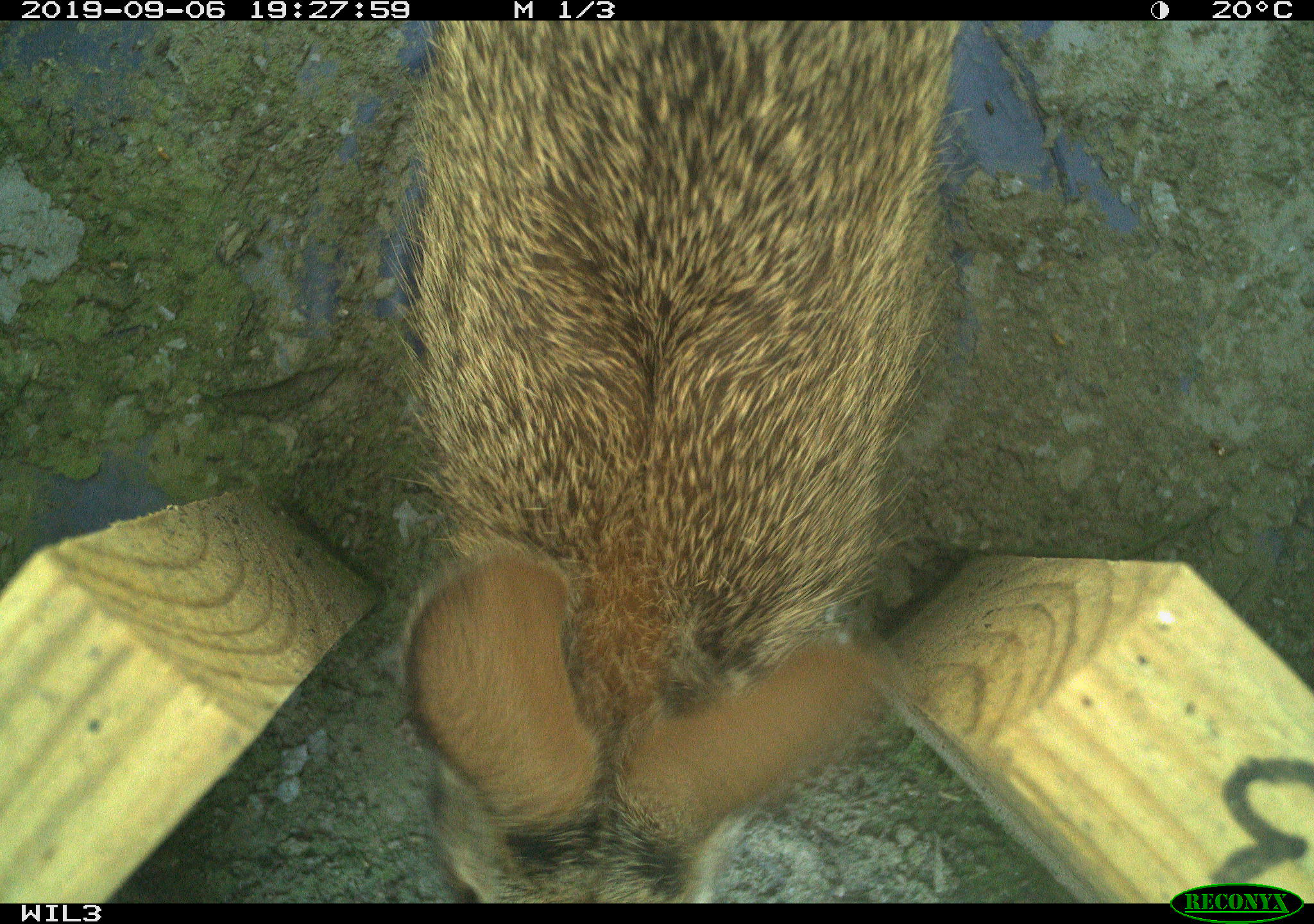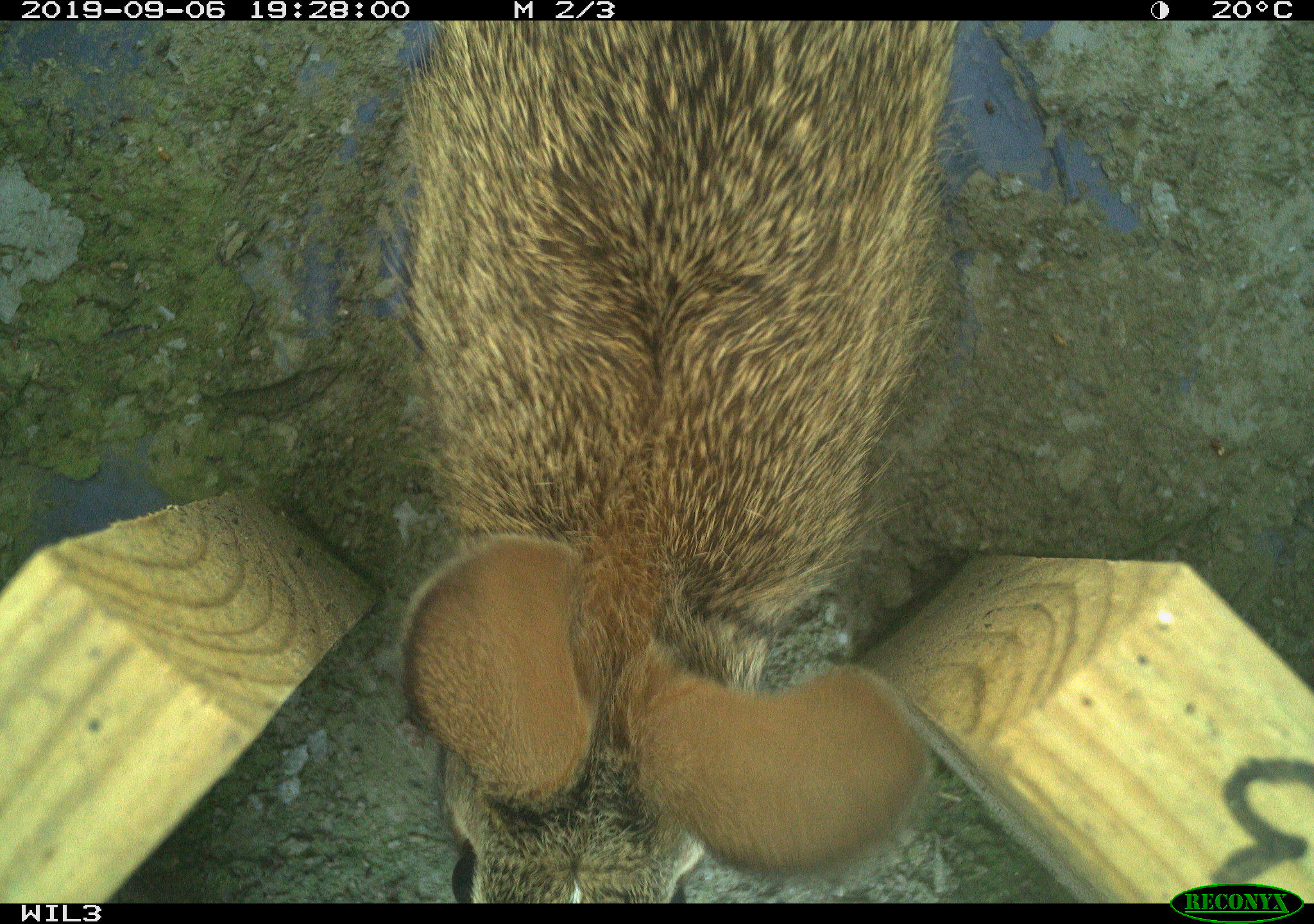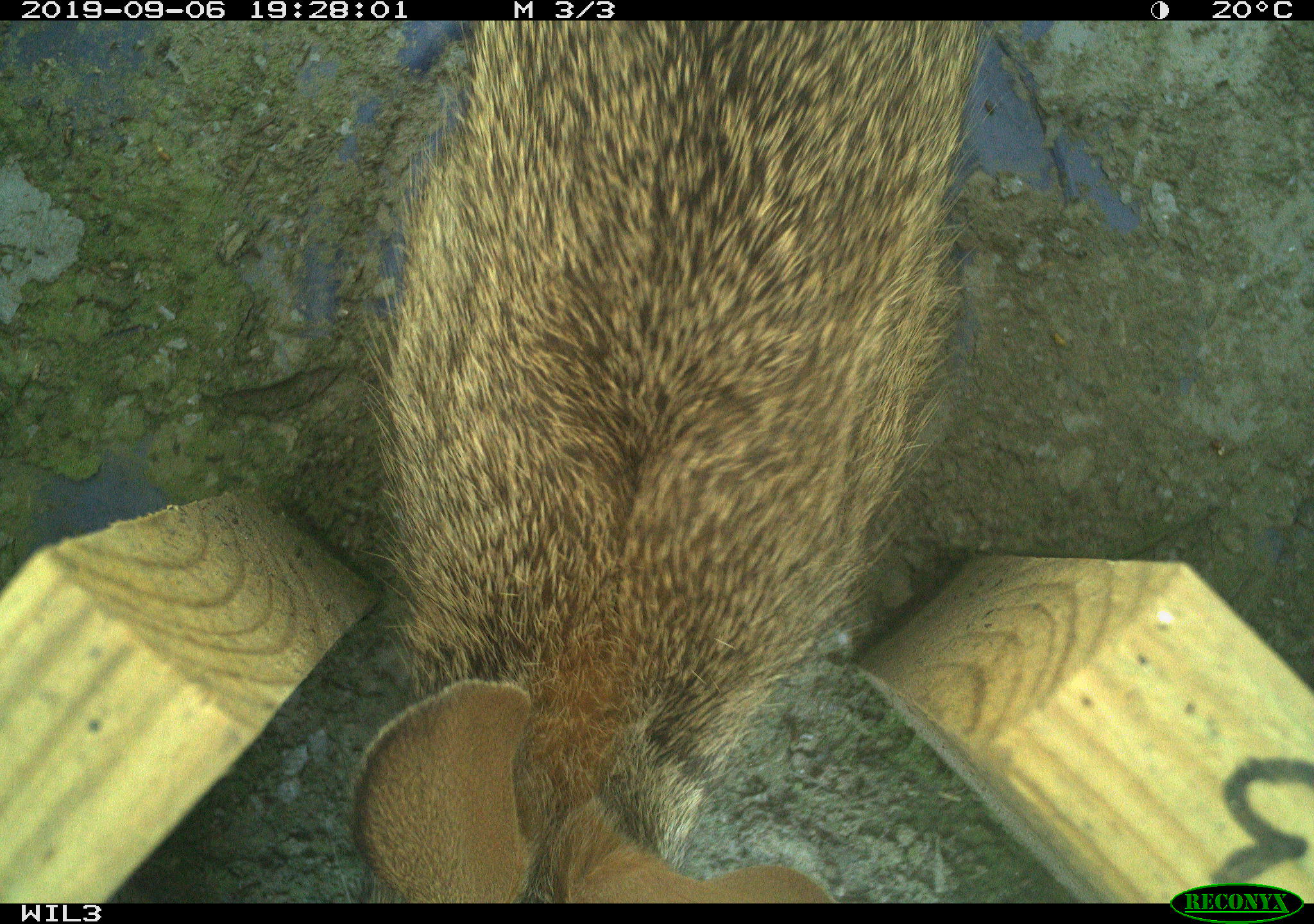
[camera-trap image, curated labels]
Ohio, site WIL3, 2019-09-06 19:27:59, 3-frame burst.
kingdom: Animalia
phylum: Chordata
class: Mammalia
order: Lagomorpha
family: Leporidae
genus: Sylvilagus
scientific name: Sylvilagus floridanus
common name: eastern cottontail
Eastern cottontail (Sylvilagus floridanus).